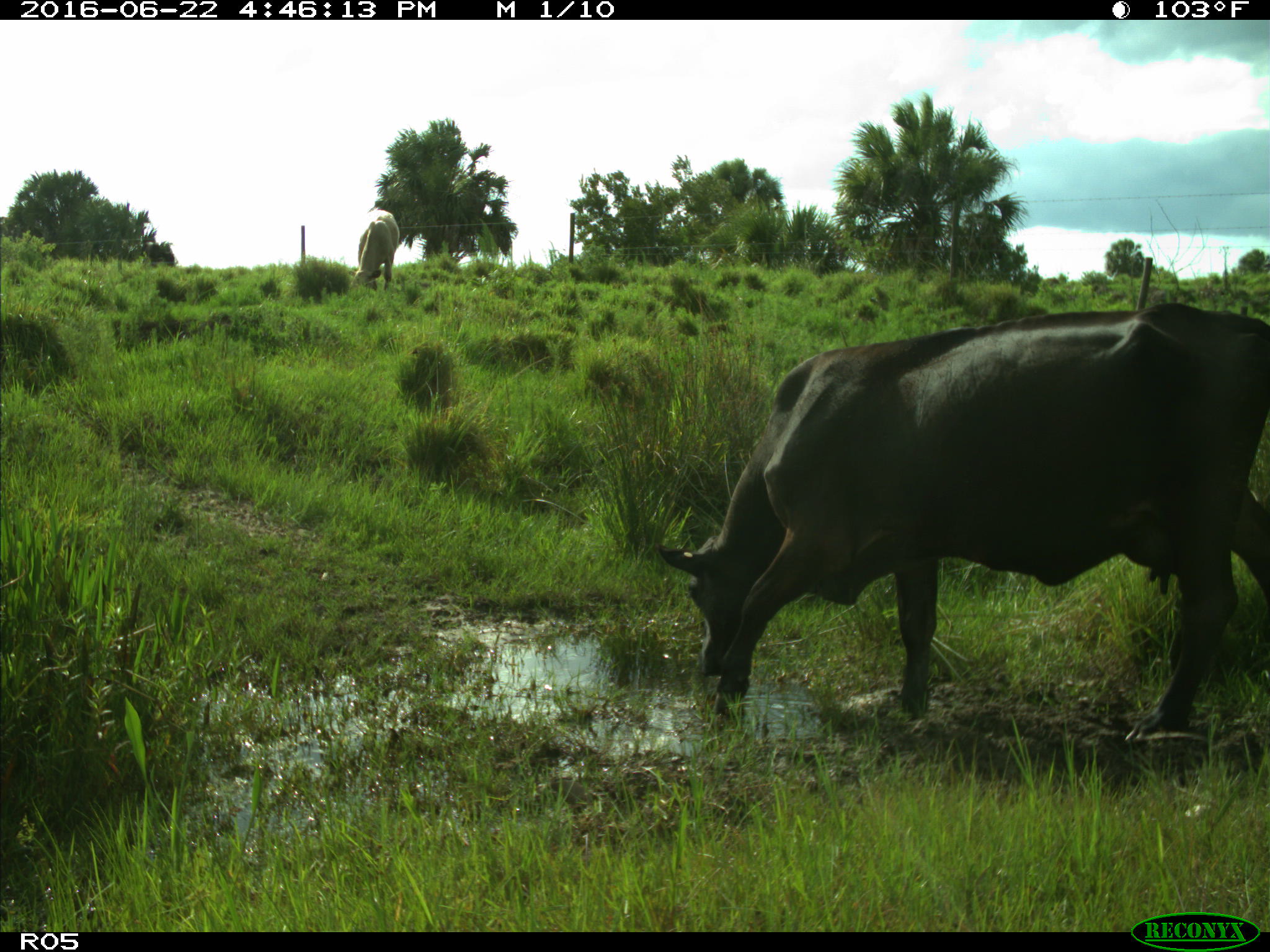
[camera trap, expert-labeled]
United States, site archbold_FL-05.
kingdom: Animalia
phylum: Chordata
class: Mammalia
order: Artiodactyla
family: Bovidae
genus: Bos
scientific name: Bos taurus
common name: domestic cow